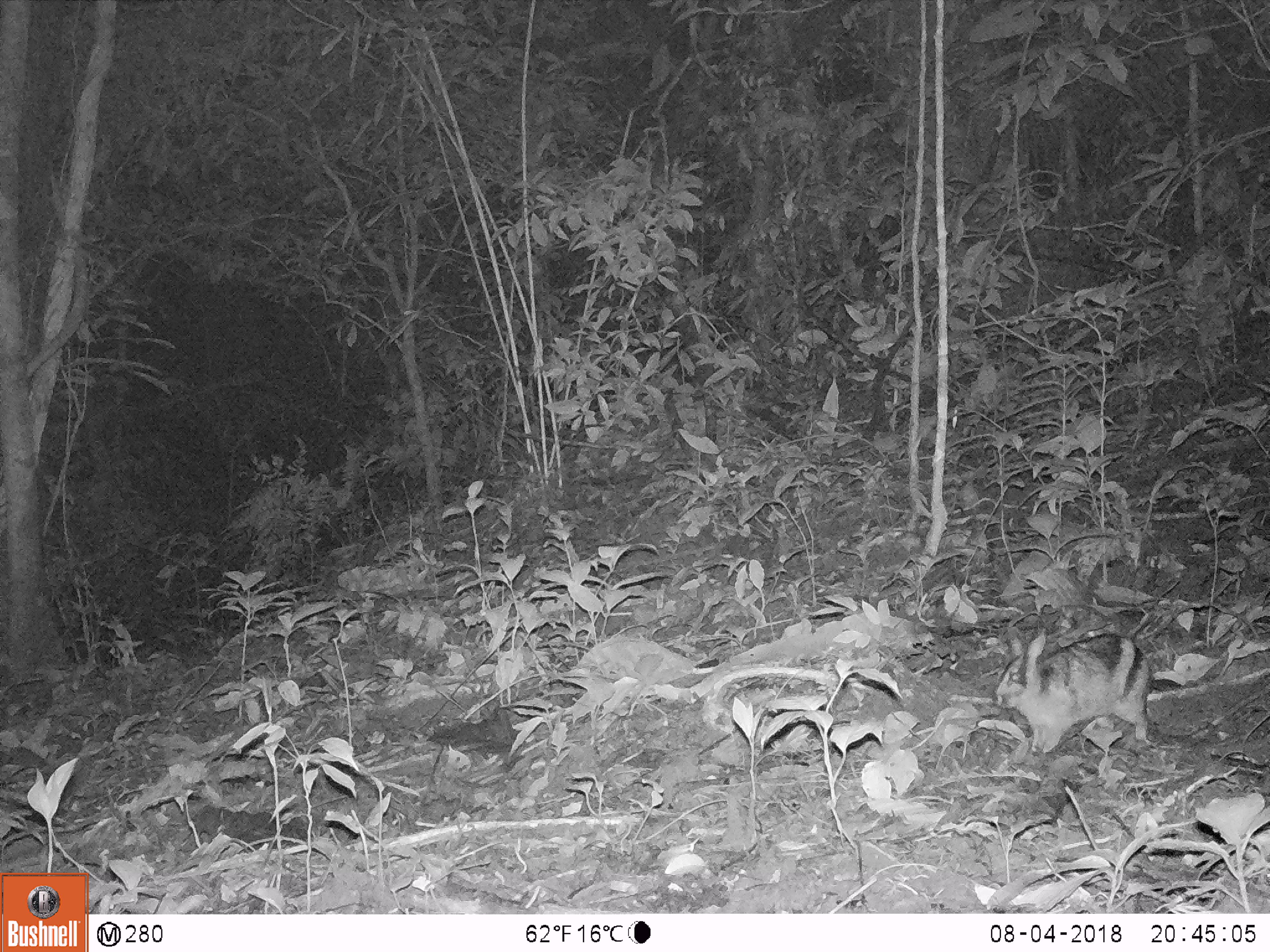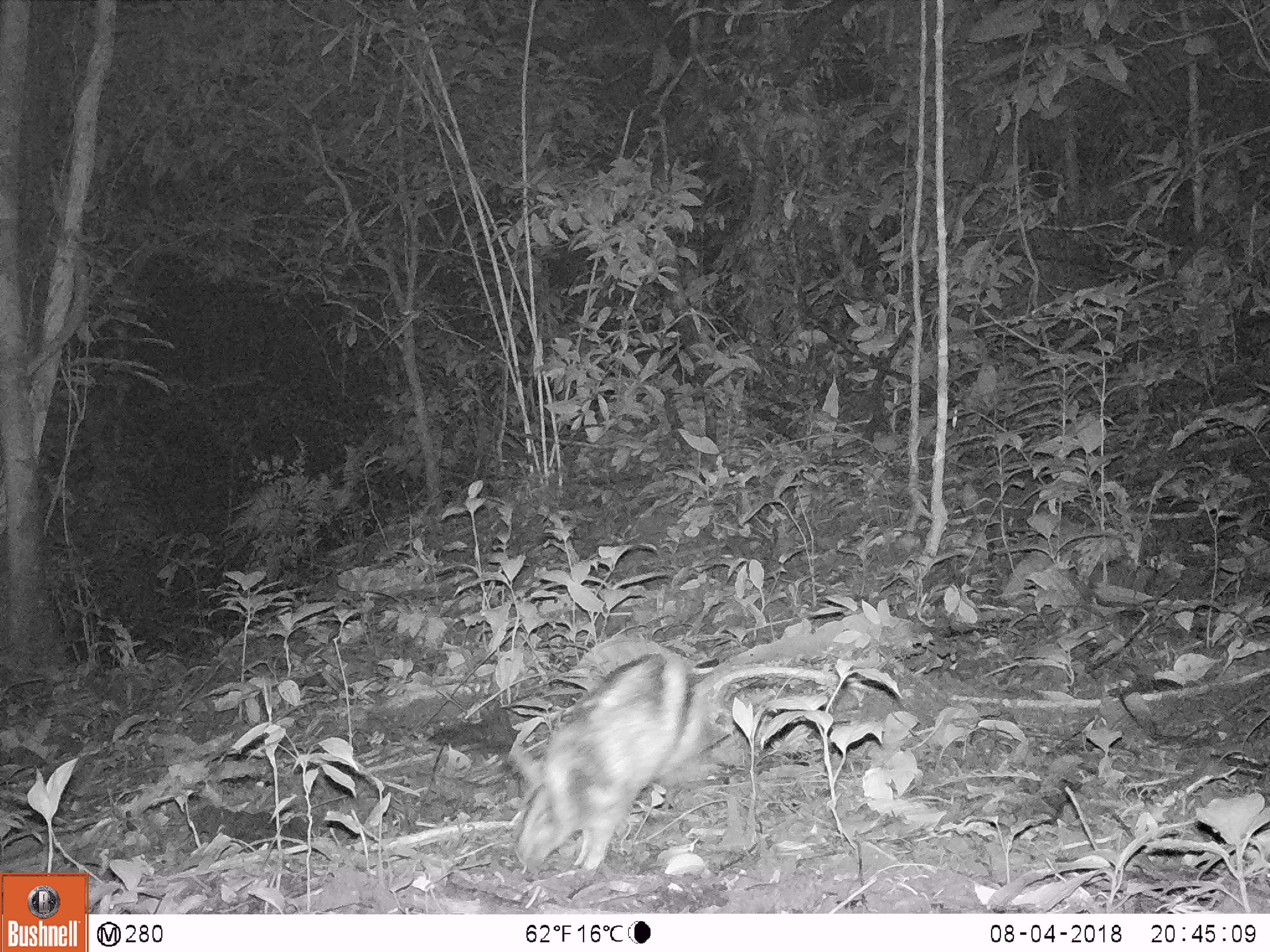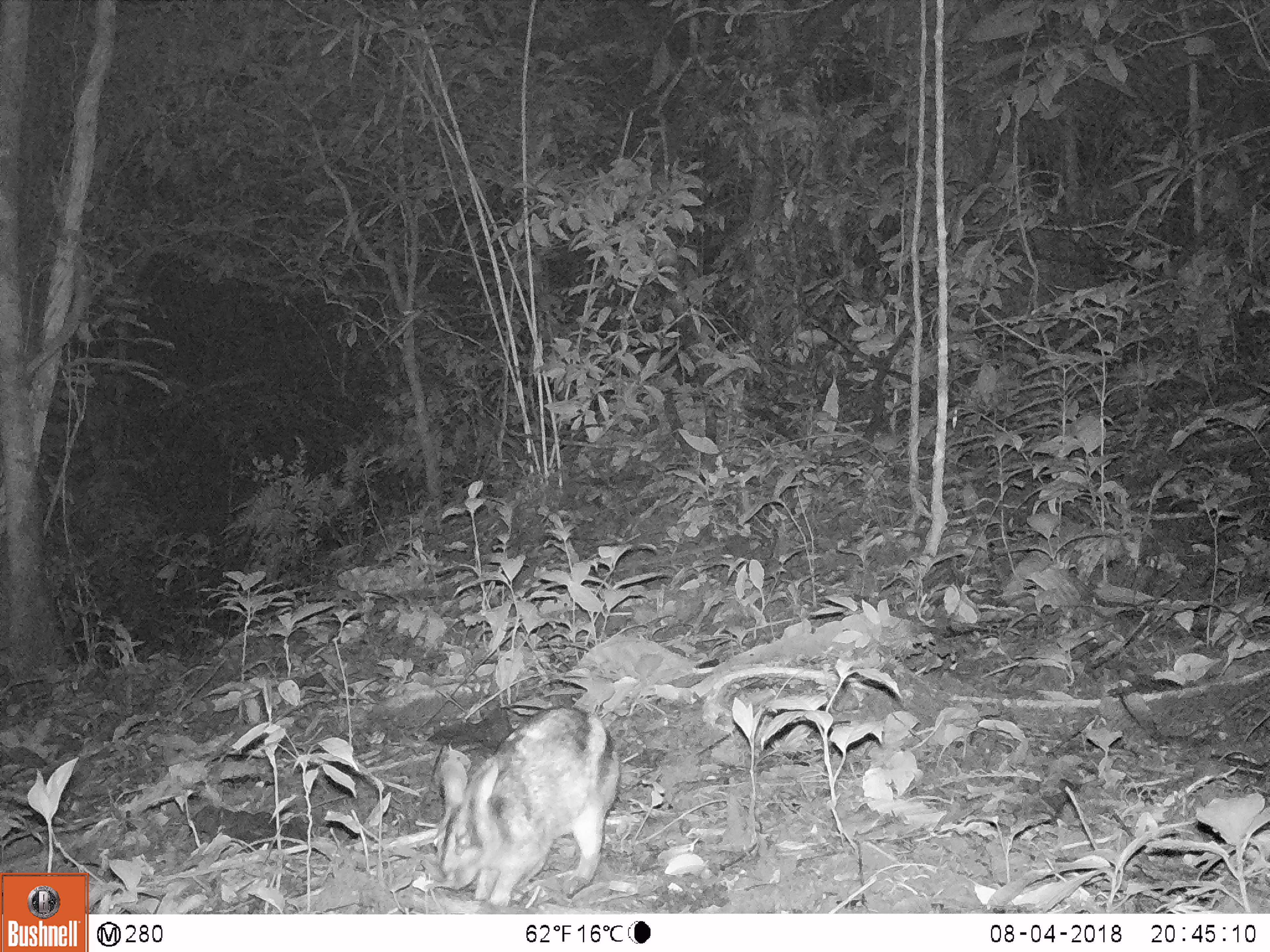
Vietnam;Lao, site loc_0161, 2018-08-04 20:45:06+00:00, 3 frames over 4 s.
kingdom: Animalia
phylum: Chordata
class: Mammalia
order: Lagomorpha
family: Leporidae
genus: Nesolagus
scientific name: Nesolagus timminsi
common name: annamite striped rabbit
Annamite striped rabbit (Nesolagus timminsi). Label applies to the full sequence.